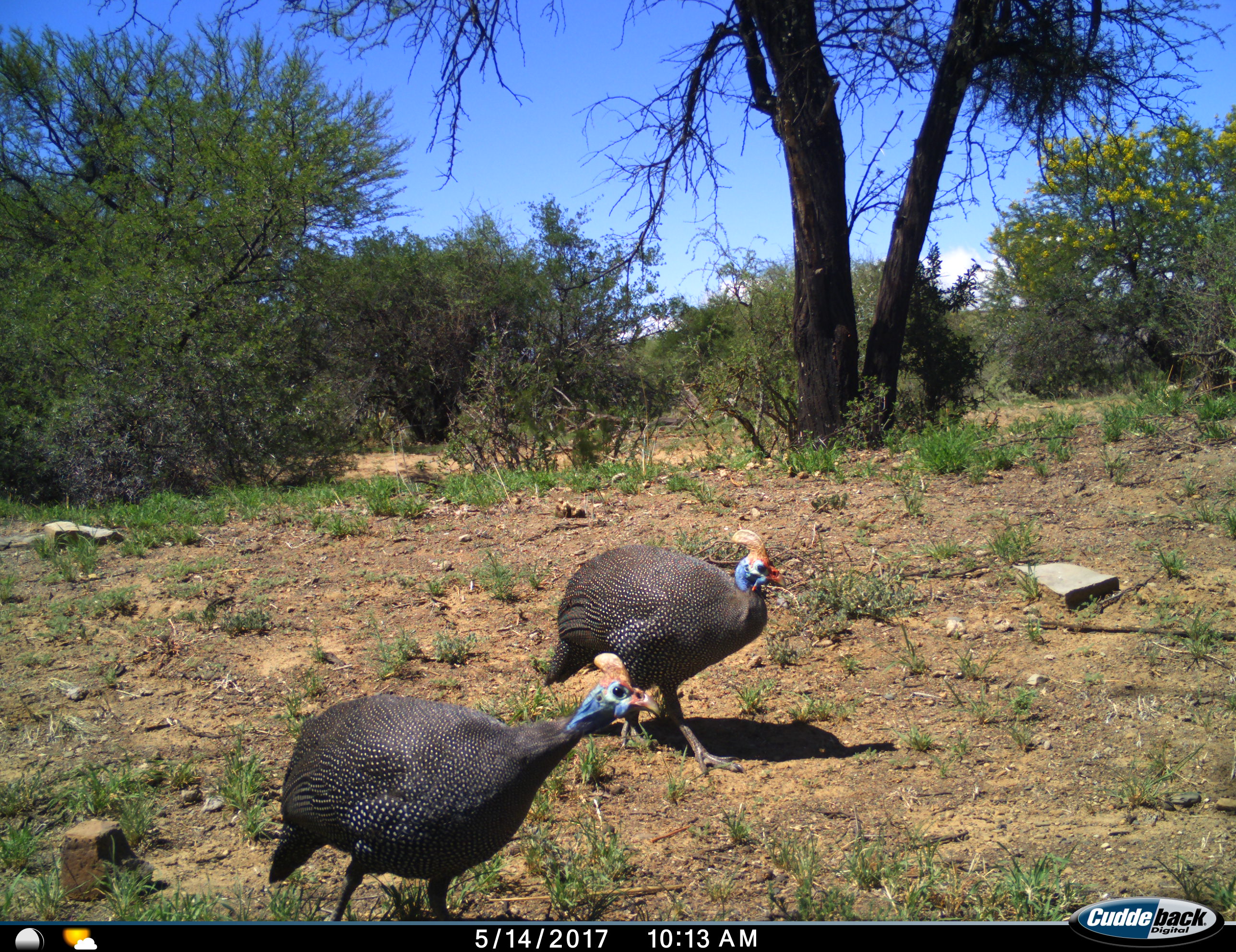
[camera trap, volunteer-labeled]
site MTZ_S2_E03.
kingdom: Animalia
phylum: Chordata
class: Aves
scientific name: Aves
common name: bird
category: birdother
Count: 2.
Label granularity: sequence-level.